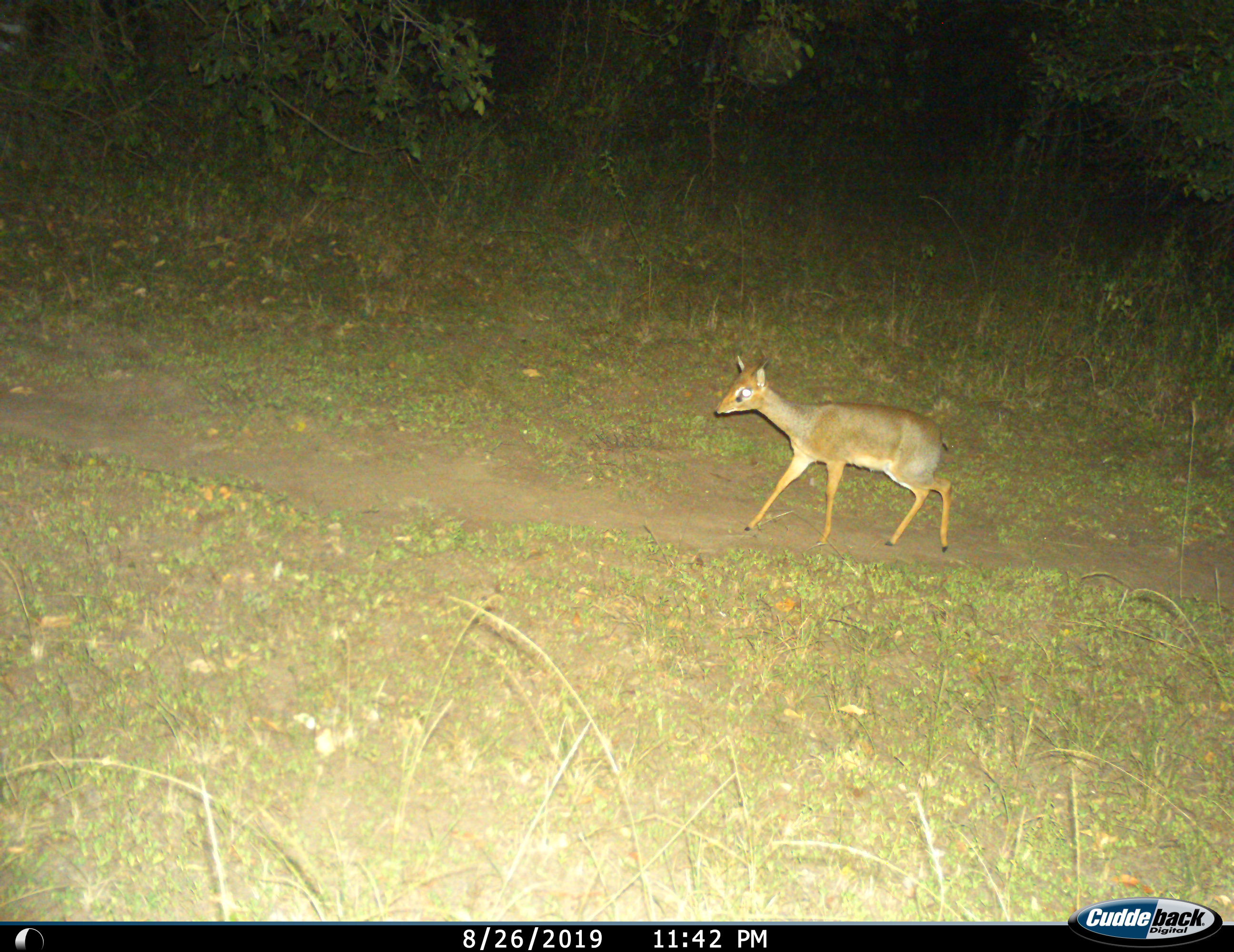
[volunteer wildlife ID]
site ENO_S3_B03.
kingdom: Animalia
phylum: Chordata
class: Mammalia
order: Artiodactyla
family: Bovidae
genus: Madoqua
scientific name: Madoqua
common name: dik-dik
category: dikdik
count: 1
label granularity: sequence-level